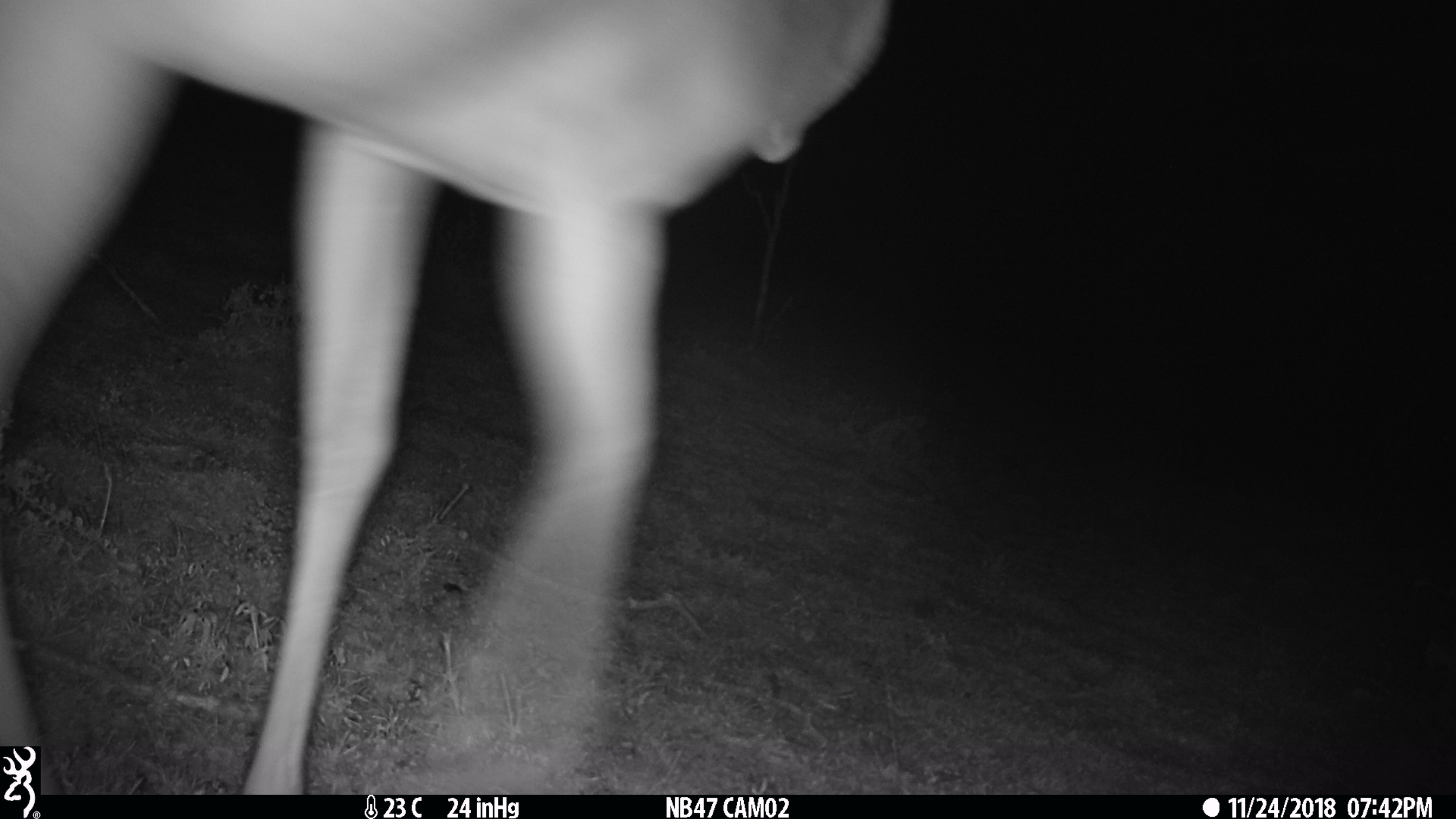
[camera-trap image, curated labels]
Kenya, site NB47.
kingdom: Animalia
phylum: Chordata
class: Mammalia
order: Artiodactyla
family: Bovidae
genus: Aepyceros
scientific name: Aepyceros melampus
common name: impala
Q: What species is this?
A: Impala (Aepyceros melampus).